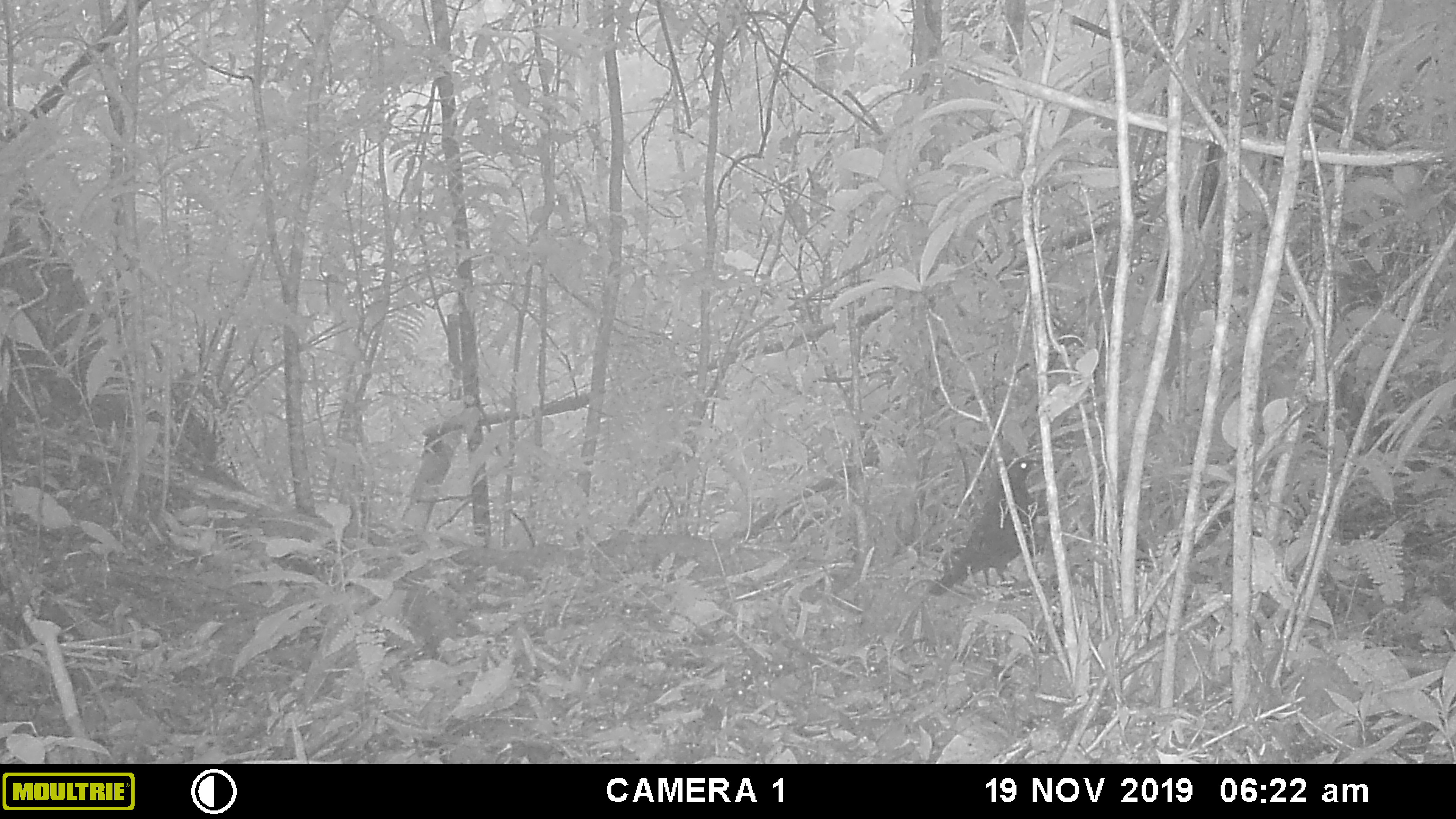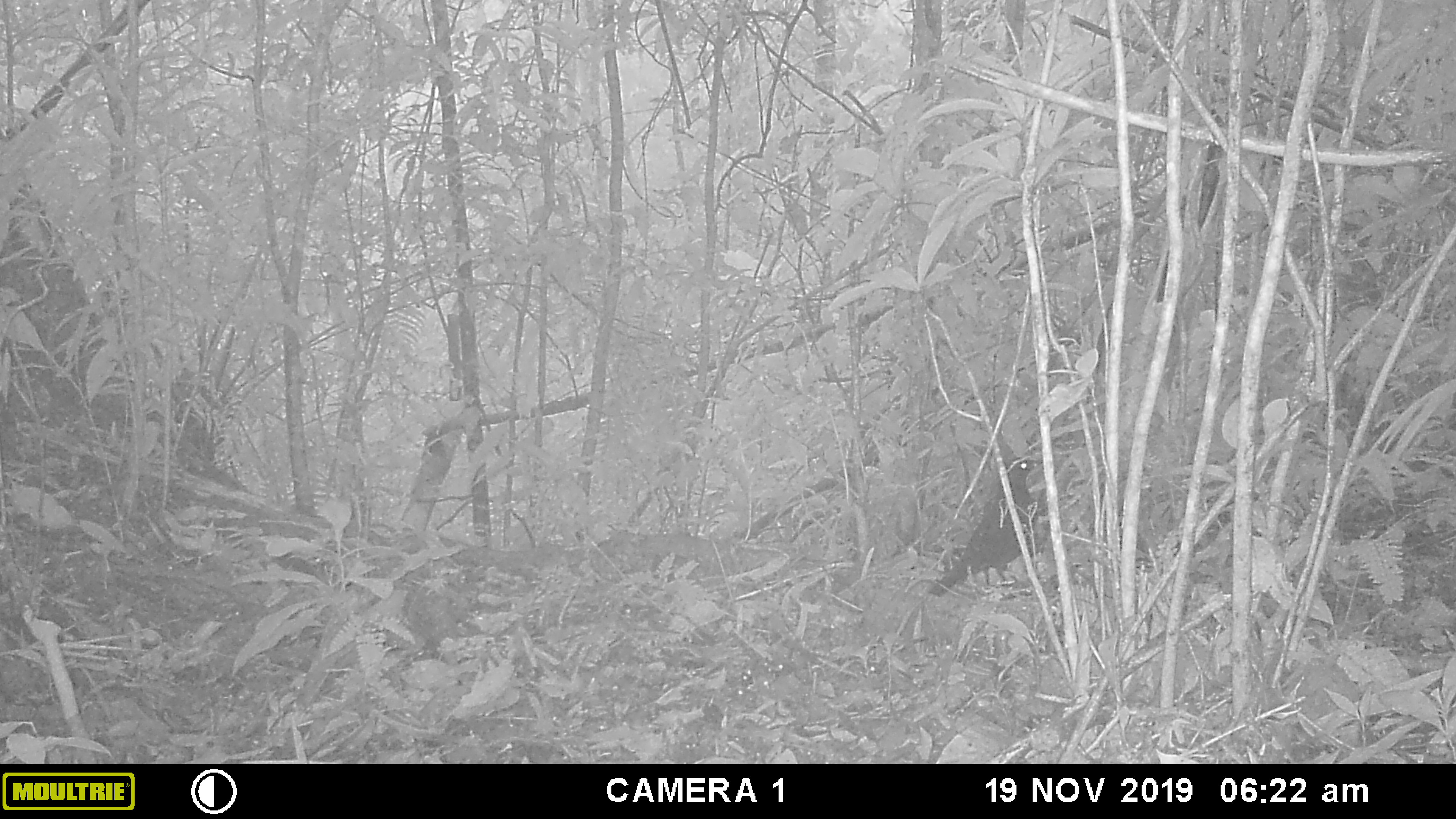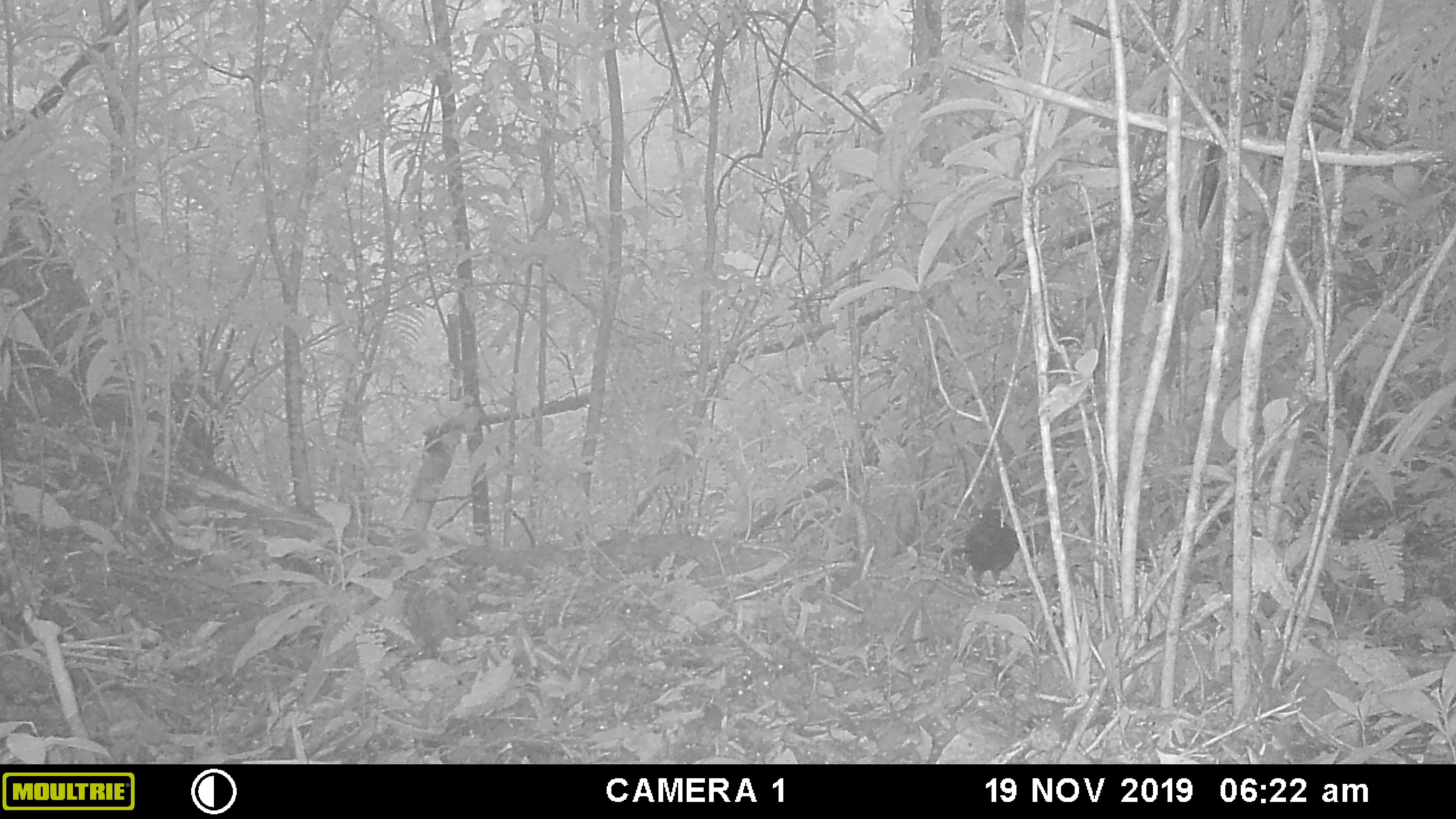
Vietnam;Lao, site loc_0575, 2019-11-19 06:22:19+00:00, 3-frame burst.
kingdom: Animalia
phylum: Chordata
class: Aves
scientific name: Aves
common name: bird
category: unidentified bird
Unidentified bird (bird) (Aves). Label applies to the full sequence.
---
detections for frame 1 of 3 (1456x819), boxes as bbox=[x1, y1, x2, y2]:
unidentified bird: bbox=[928, 459, 1042, 596]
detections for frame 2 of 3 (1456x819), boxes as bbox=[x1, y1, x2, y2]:
unidentified bird: bbox=[927, 456, 1042, 596]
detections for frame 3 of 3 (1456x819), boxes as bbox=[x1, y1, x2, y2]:
unidentified bird: bbox=[951, 499, 1018, 587]